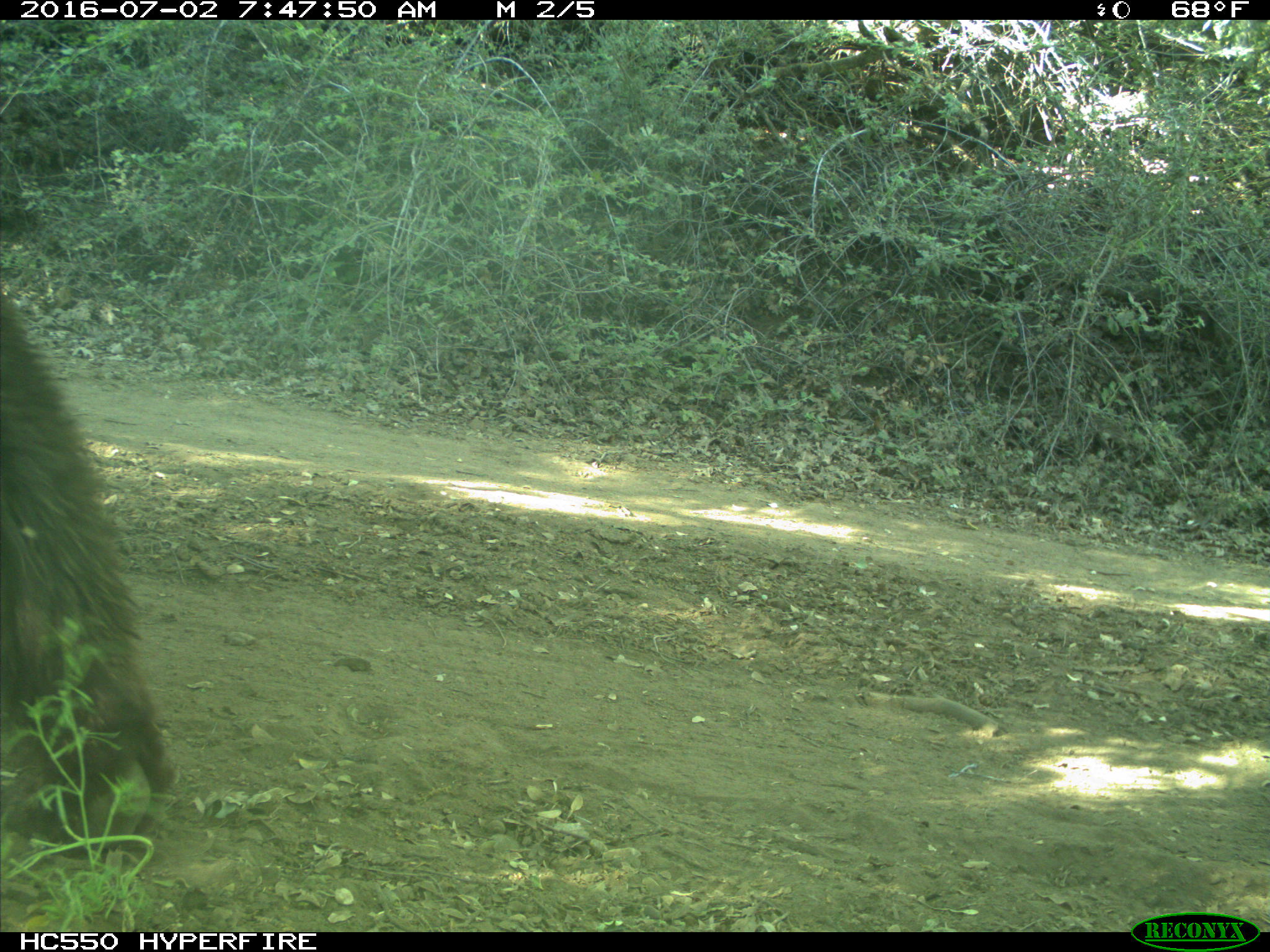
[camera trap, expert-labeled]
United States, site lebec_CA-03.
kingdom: Animalia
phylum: Chordata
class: Mammalia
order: Carnivora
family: Ursidae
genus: Ursus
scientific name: Ursus americanus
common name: american black bear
Ursus americanus (american black bear).